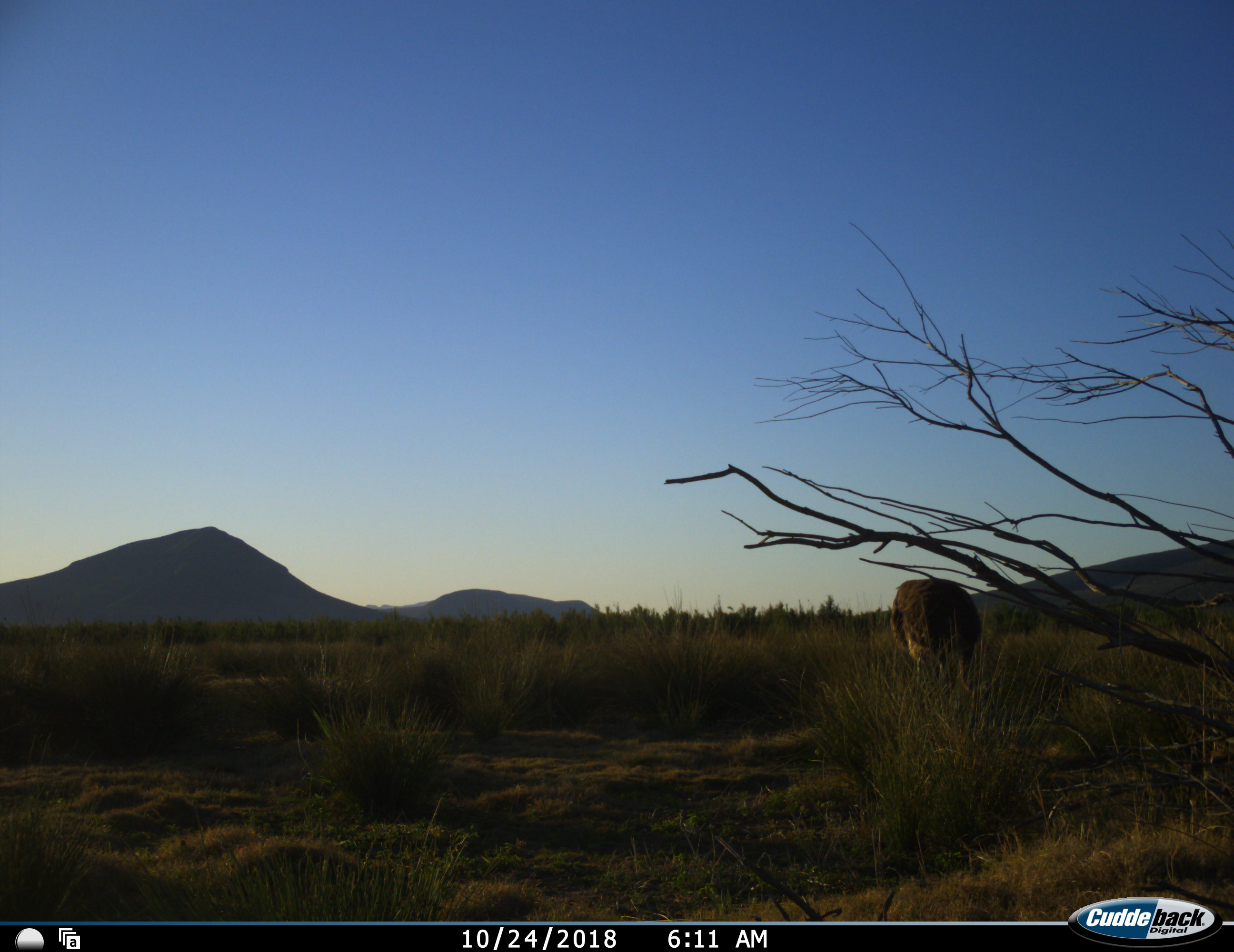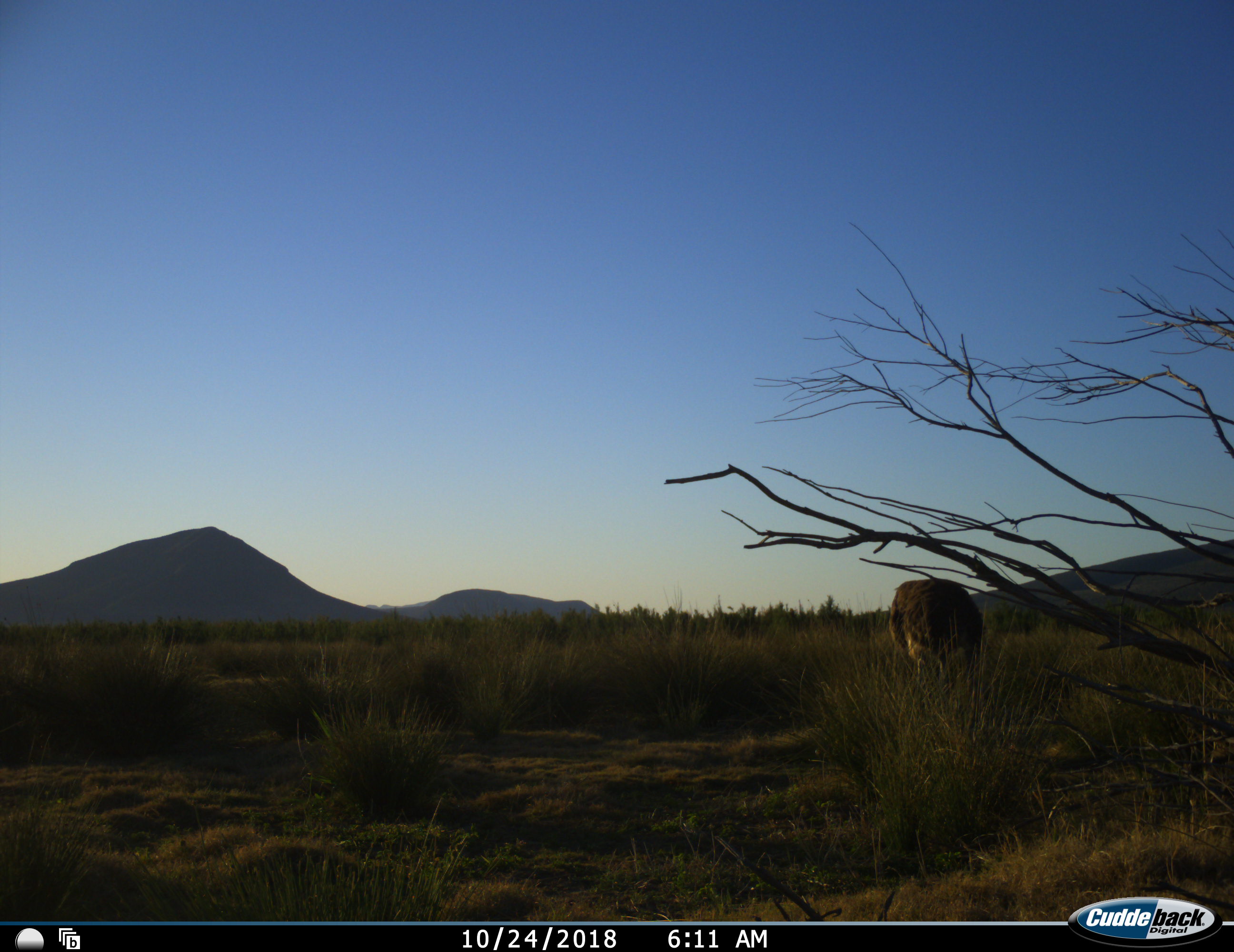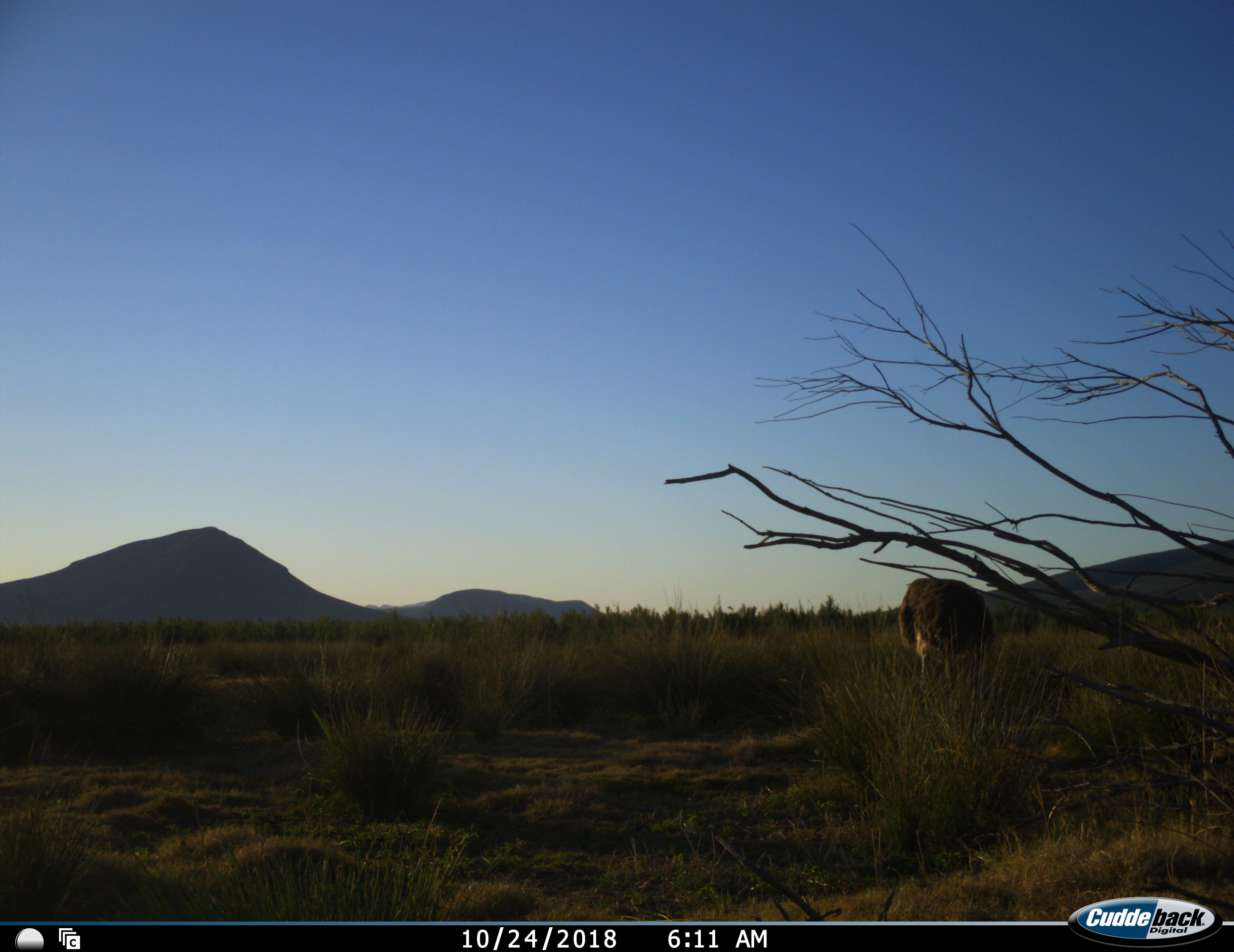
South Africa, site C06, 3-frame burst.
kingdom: Animalia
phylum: Chordata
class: Aves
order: Struthioniformes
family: Struthionidae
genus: Struthio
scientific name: Struthio camelus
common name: ostrich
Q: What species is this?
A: Ostrich (Struthio camelus).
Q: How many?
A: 1.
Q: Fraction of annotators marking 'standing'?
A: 67%.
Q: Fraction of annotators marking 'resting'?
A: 0%.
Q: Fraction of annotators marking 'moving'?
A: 0%.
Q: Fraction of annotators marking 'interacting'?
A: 0%.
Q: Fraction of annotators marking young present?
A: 0%.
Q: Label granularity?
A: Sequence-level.